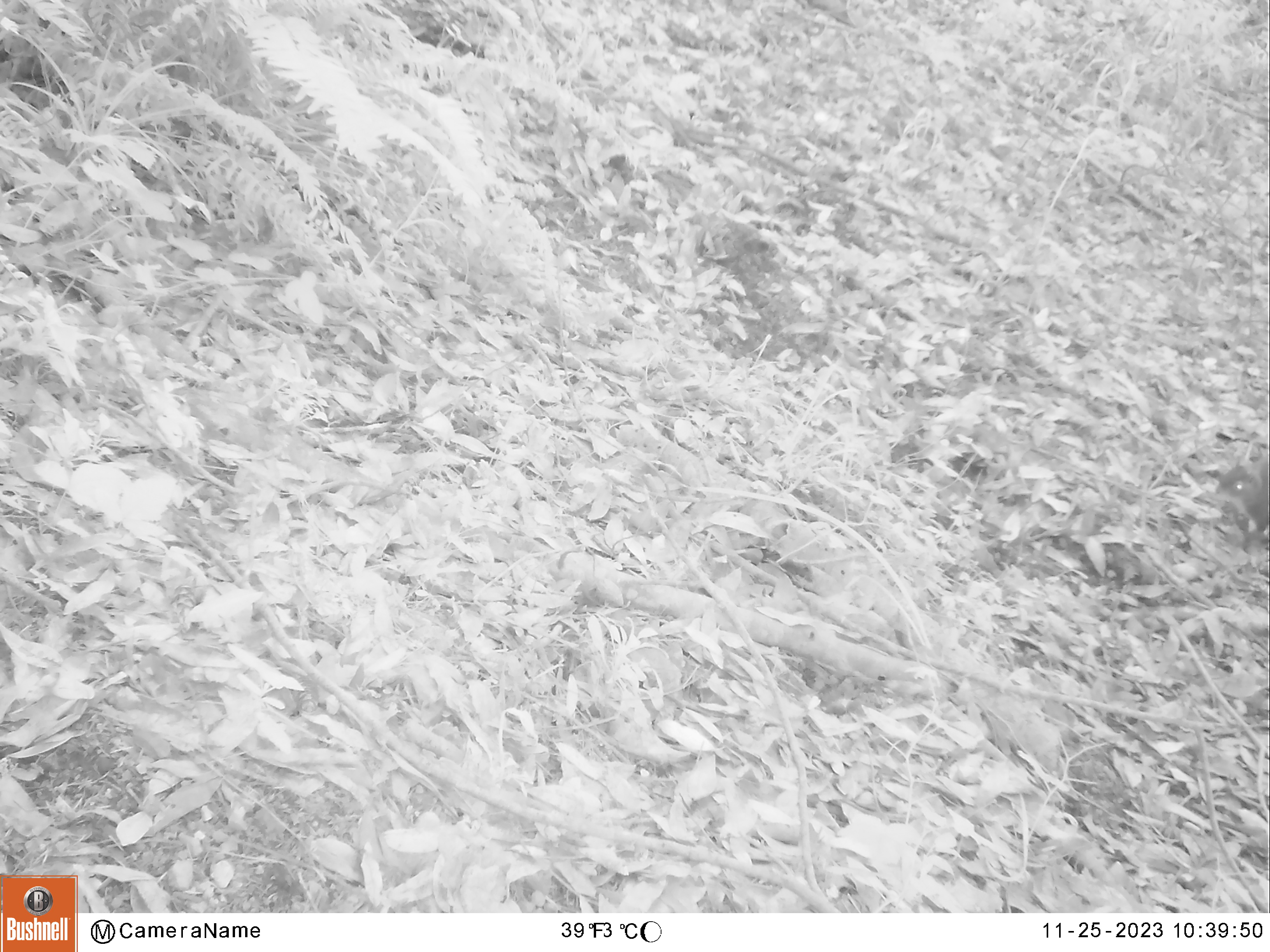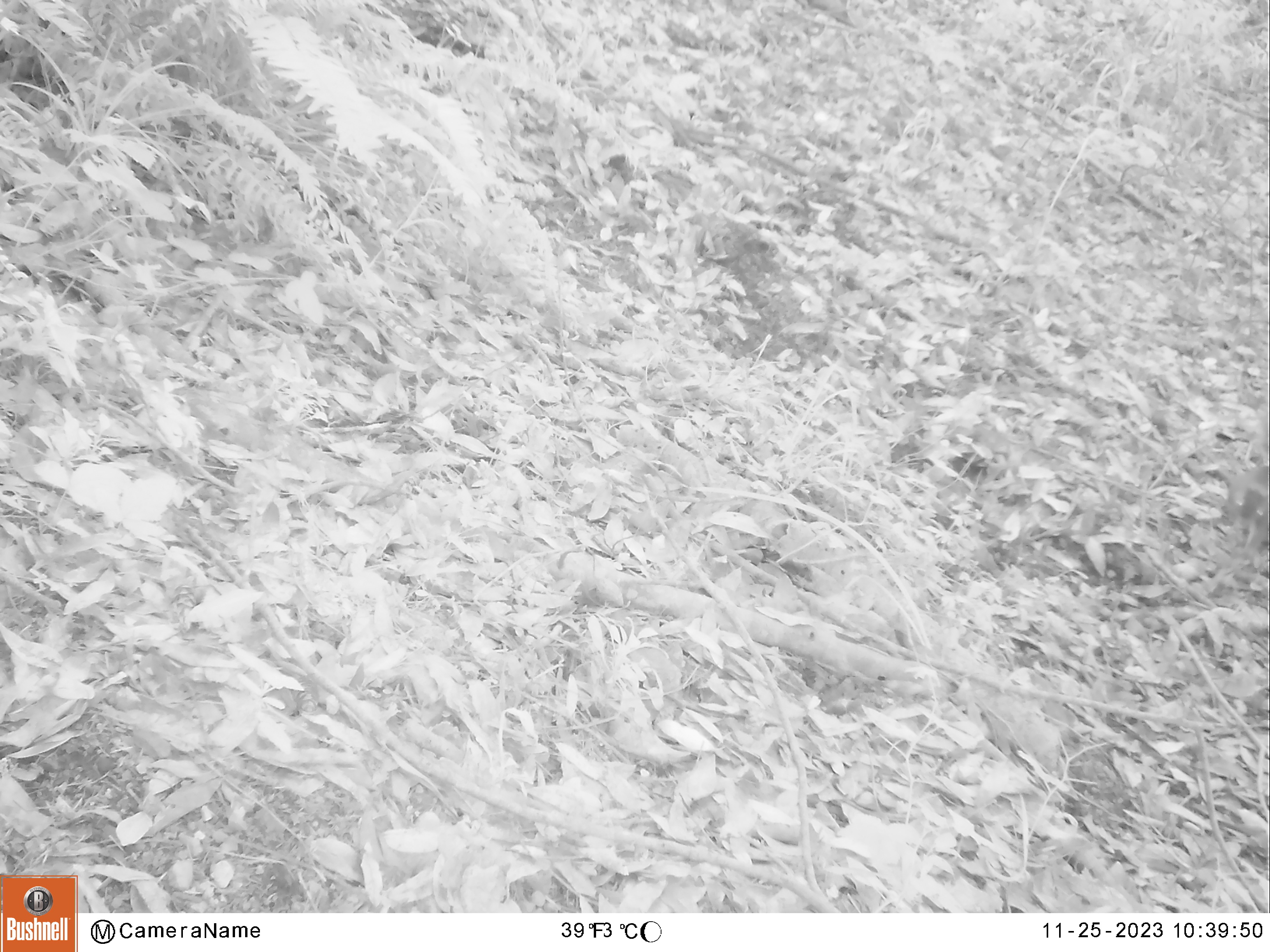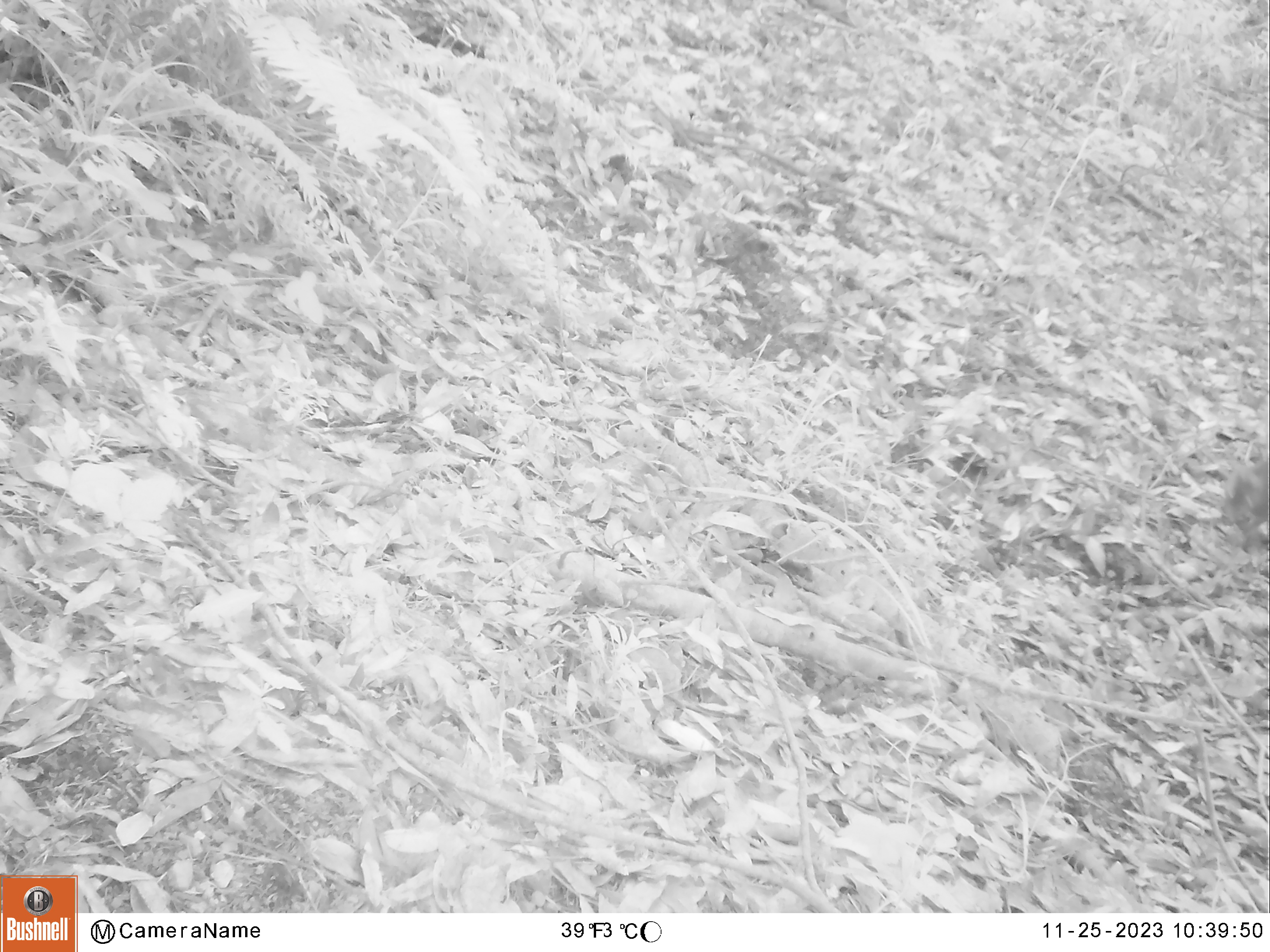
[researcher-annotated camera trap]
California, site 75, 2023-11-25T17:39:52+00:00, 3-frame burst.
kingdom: Animalia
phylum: Chordata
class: Mammalia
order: Rodentia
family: Sciuridae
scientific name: Sciuridae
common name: squirrel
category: unknown squirrel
Unknown squirrel (squirrel) (Sciuridae).